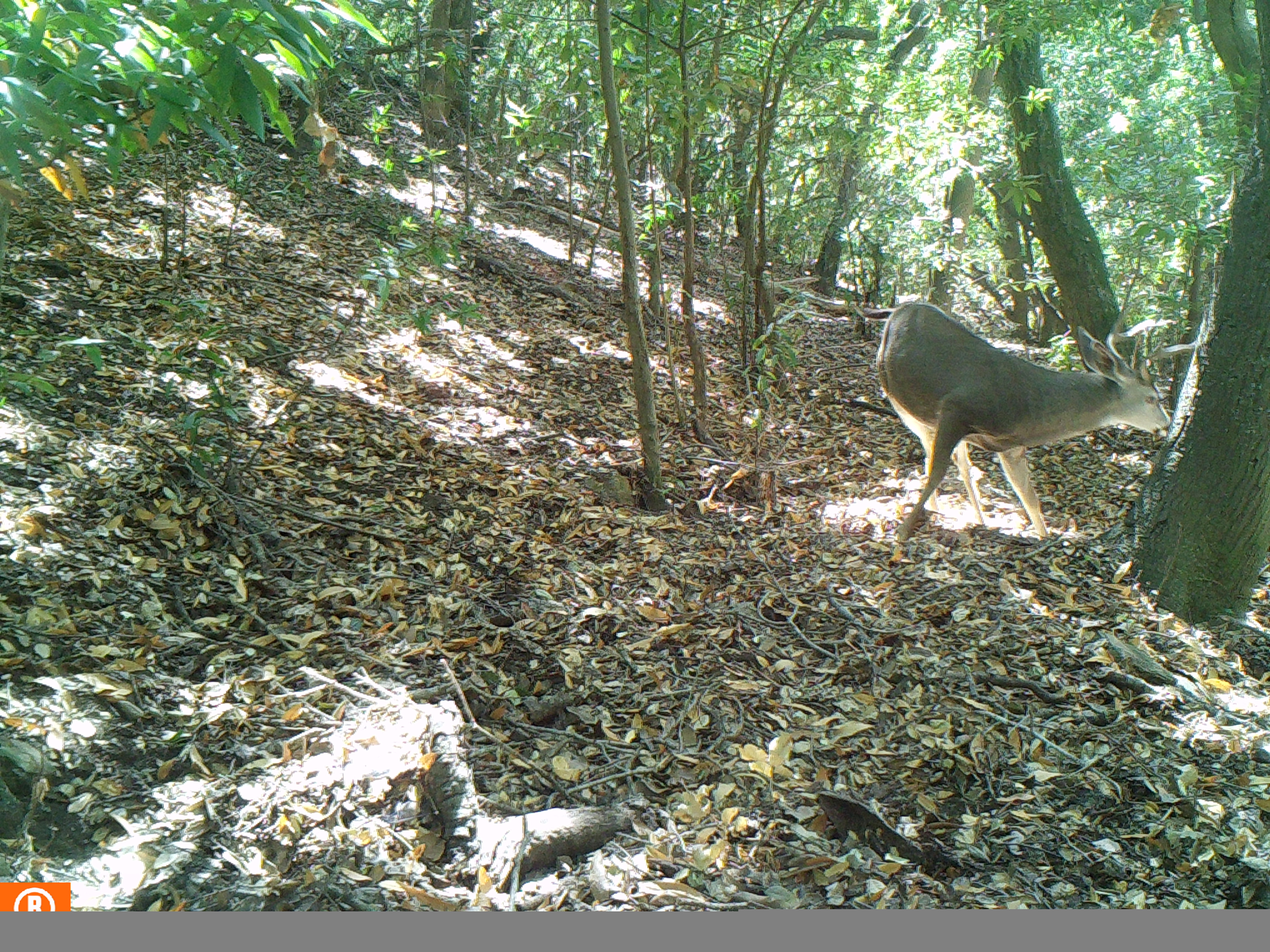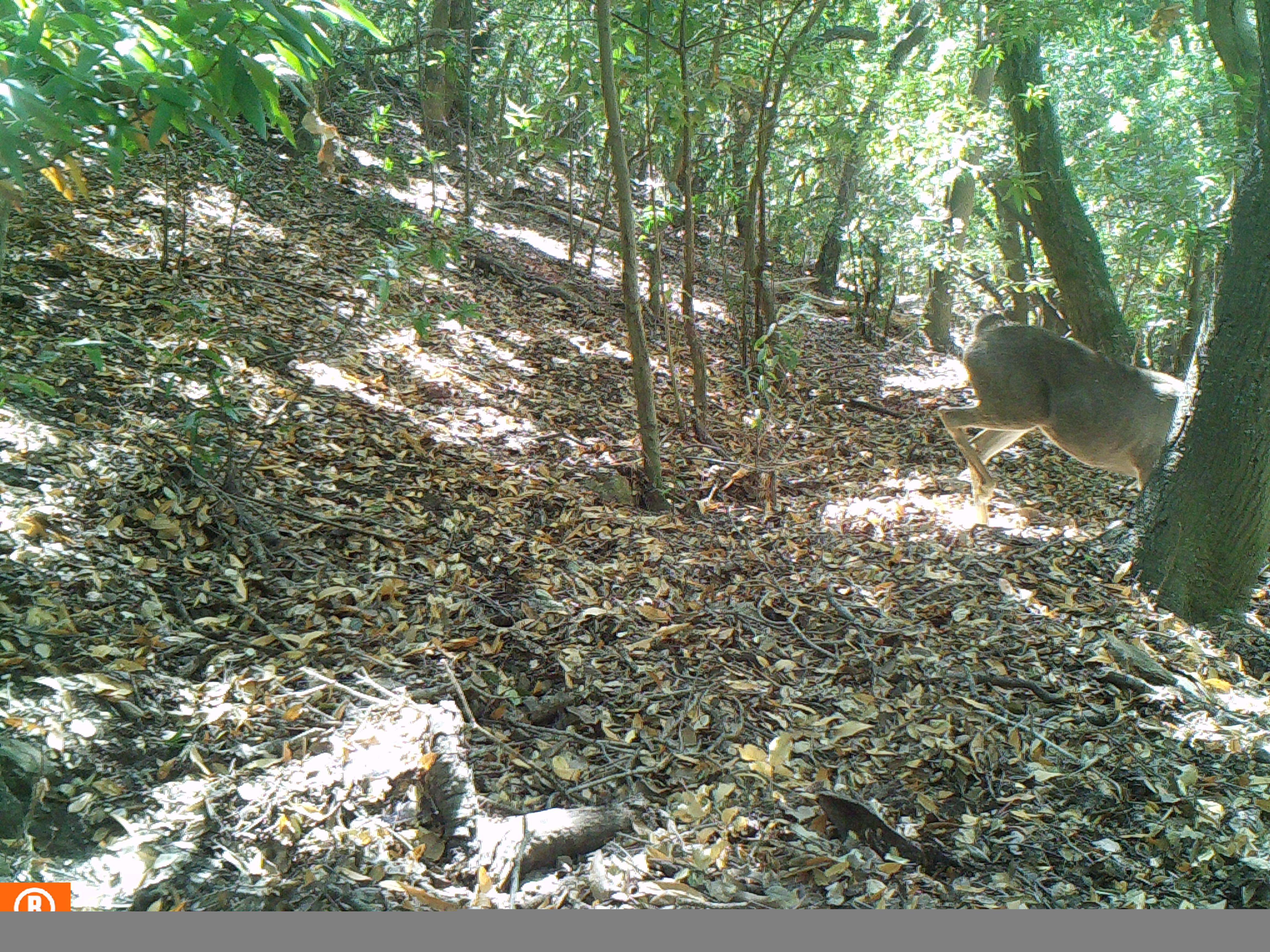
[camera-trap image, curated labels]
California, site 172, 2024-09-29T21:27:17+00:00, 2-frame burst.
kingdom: Animalia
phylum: Chordata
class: Mammalia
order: Artiodactyla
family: Cervidae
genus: Odocoileus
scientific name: Odocoileus hemionus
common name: mule deer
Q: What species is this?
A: Mule deer (Odocoileus hemionus).